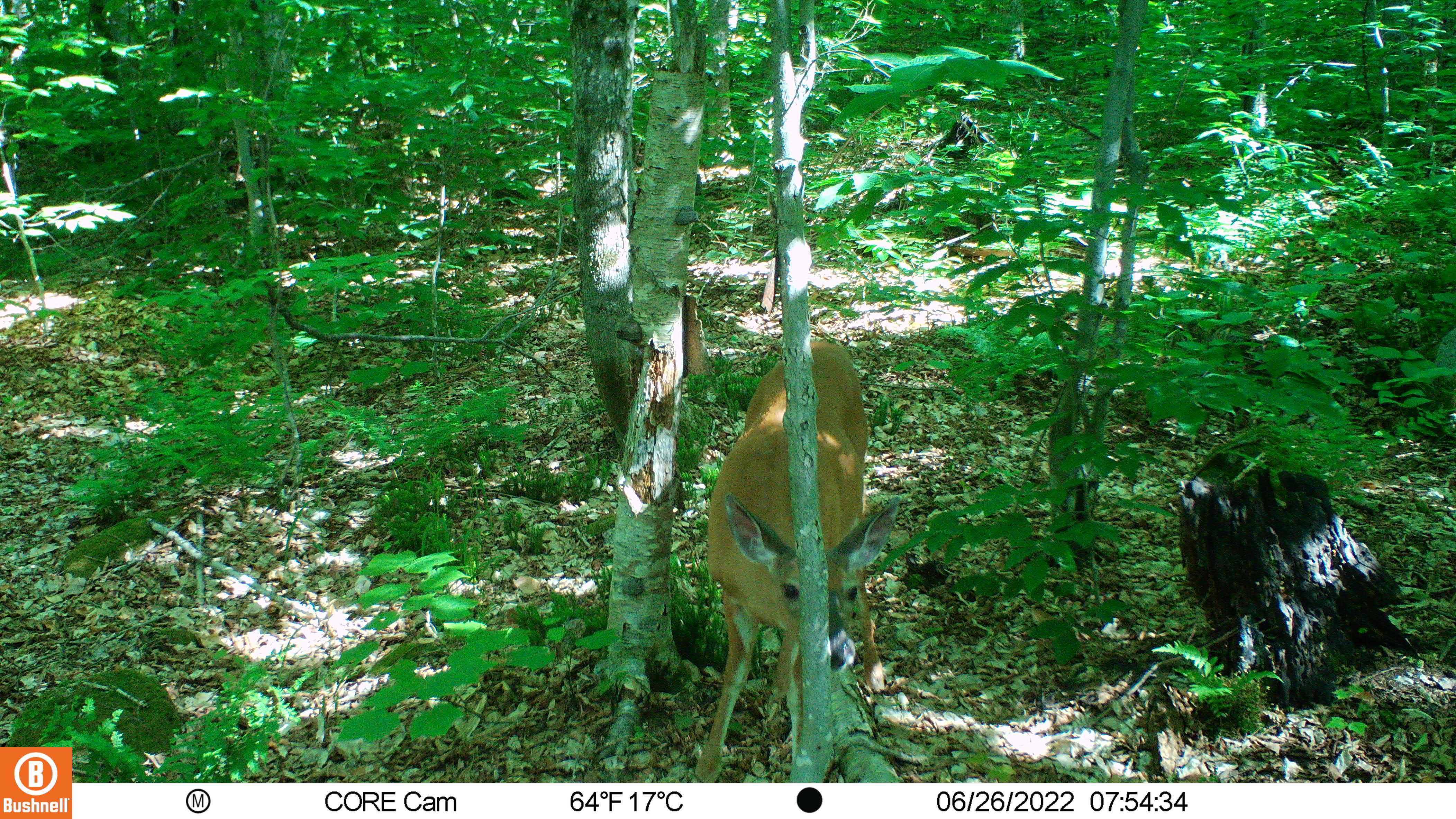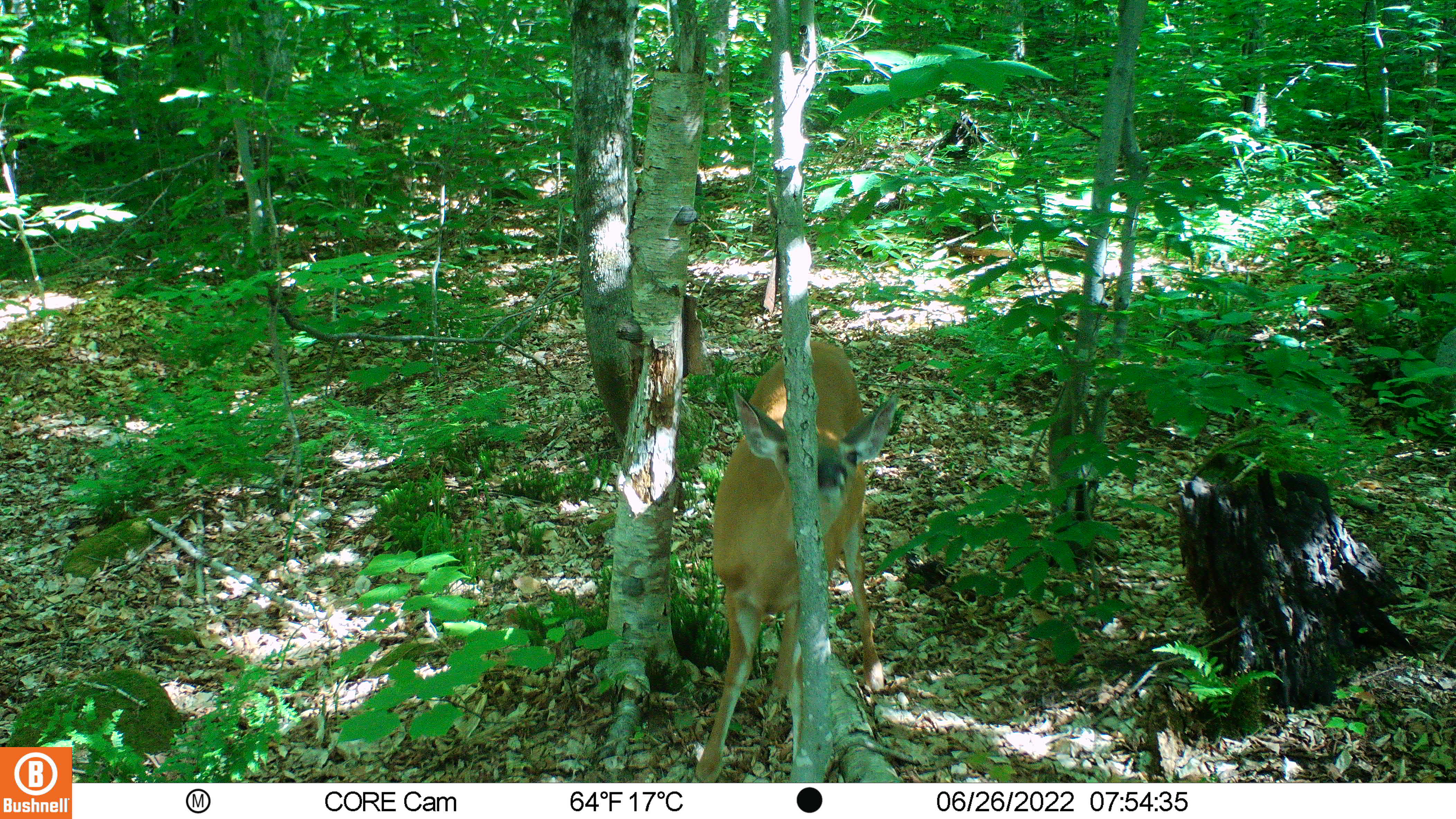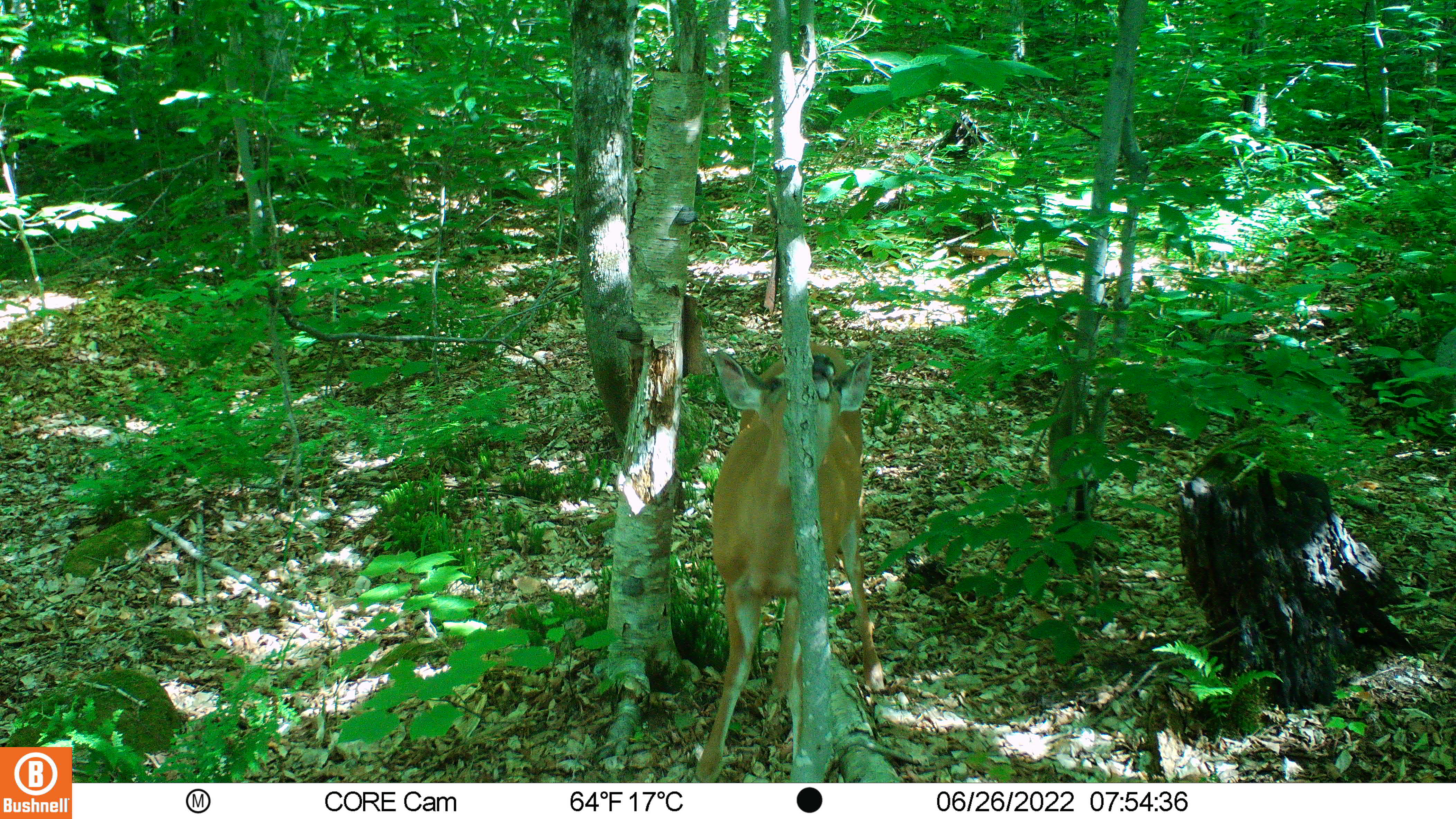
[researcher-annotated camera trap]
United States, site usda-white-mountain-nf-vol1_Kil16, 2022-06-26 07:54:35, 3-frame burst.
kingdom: Animalia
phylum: Chordata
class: Mammalia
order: Artiodactyla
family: Cervidae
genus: Odocoileus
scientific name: Odocoileus virginianus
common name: white-tailed deer